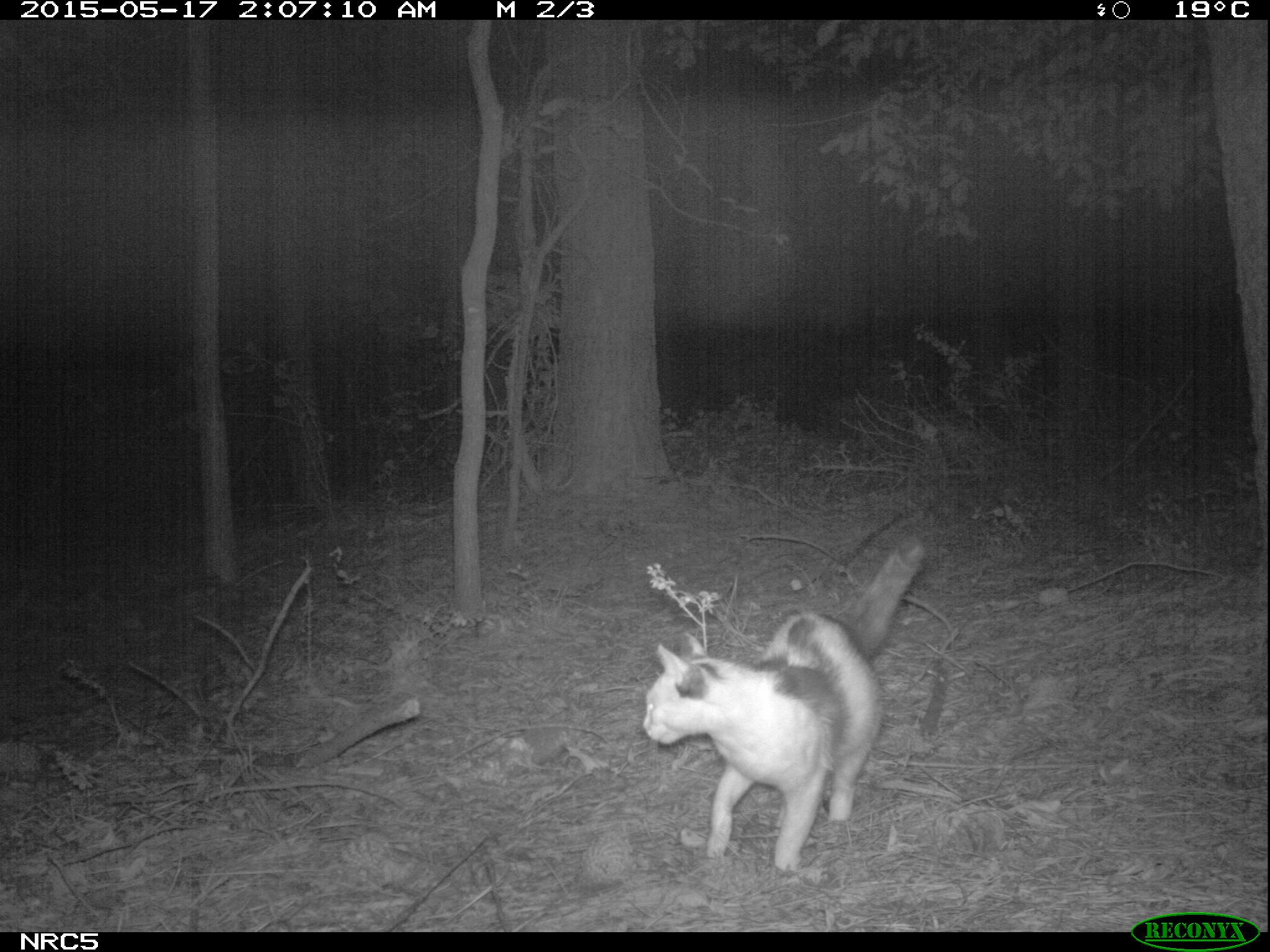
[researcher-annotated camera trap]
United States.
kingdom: Animalia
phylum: Chordata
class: Mammalia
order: Carnivora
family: Felidae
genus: Felis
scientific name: Felis catus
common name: domestic cat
Domestic Cat (Felis catus).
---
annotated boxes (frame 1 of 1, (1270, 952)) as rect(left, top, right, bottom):
Domestic Cat: rect(634, 521, 943, 879)